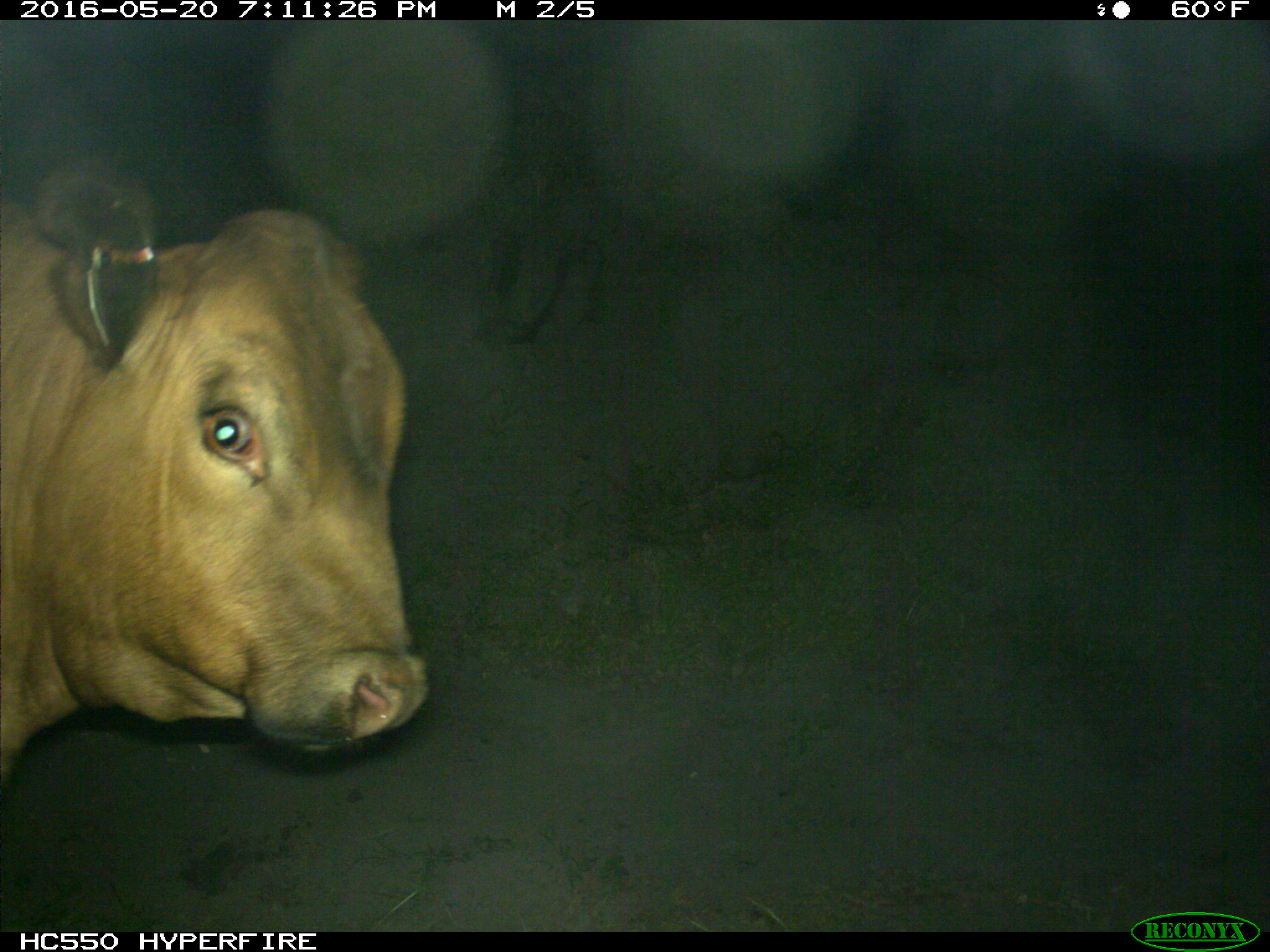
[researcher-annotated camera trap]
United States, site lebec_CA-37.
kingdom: Animalia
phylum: Chordata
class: Mammalia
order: Artiodactyla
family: Bovidae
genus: Bos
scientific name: Bos taurus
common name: domestic cow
Bos taurus (domestic cow).